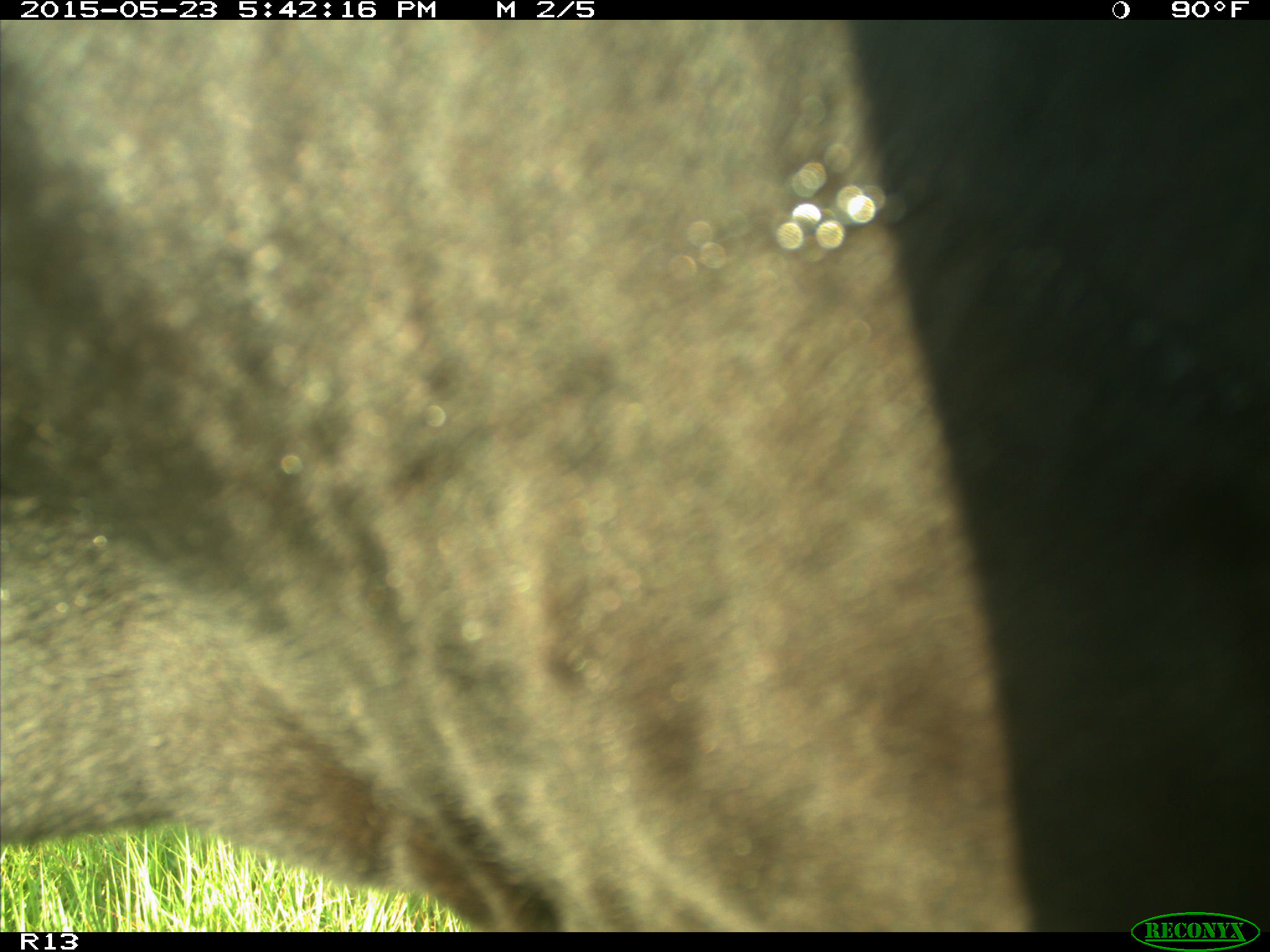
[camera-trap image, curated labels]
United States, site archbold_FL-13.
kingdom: Animalia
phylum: Chordata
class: Mammalia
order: Artiodactyla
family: Bovidae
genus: Bos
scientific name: Bos taurus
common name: domestic cow